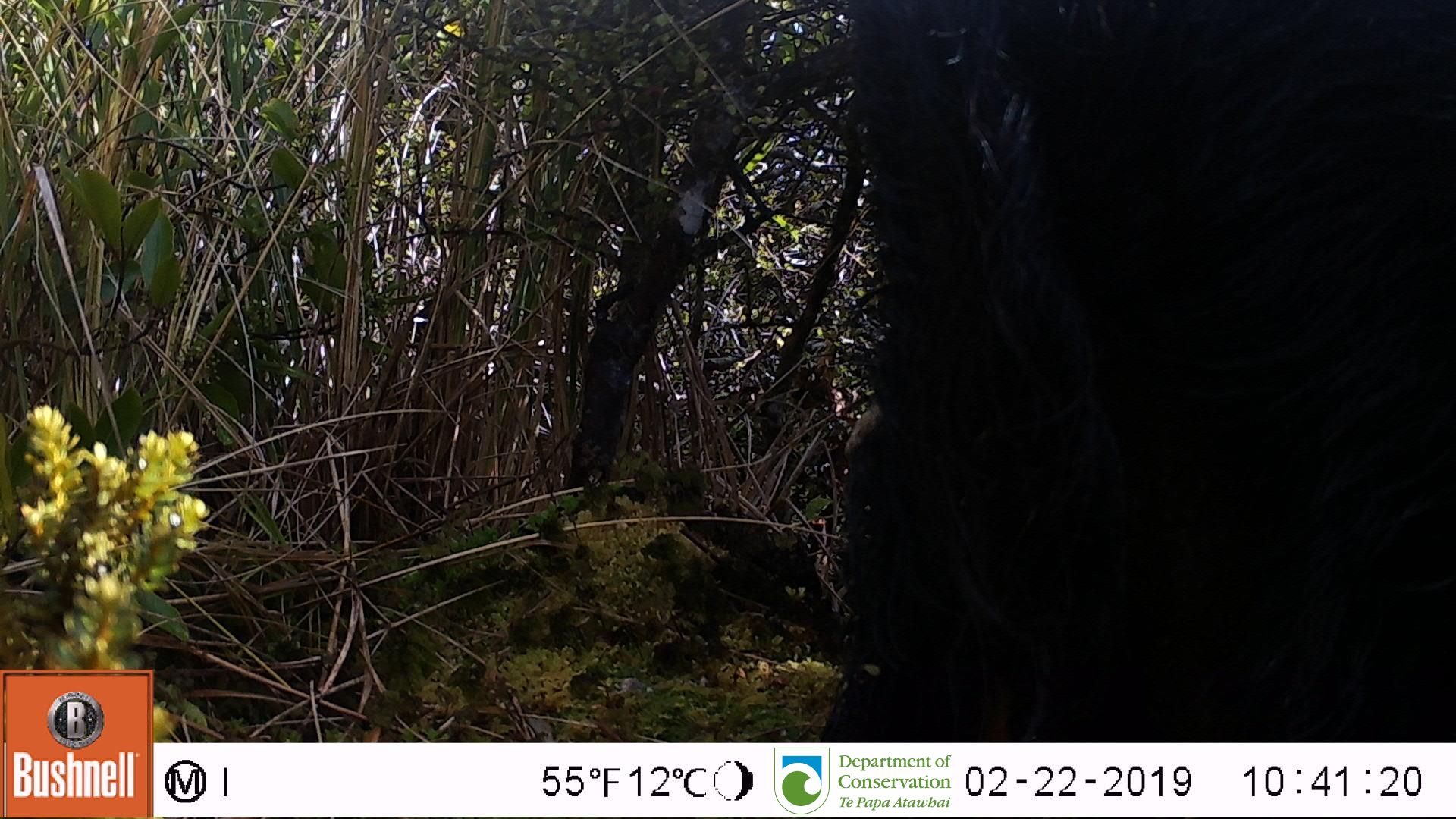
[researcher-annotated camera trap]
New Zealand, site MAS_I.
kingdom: Animalia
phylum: Chordata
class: Mammalia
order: Artiodactyla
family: Suidae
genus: Sus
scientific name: Sus scrofa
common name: pig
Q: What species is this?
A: Pig (Sus scrofa).